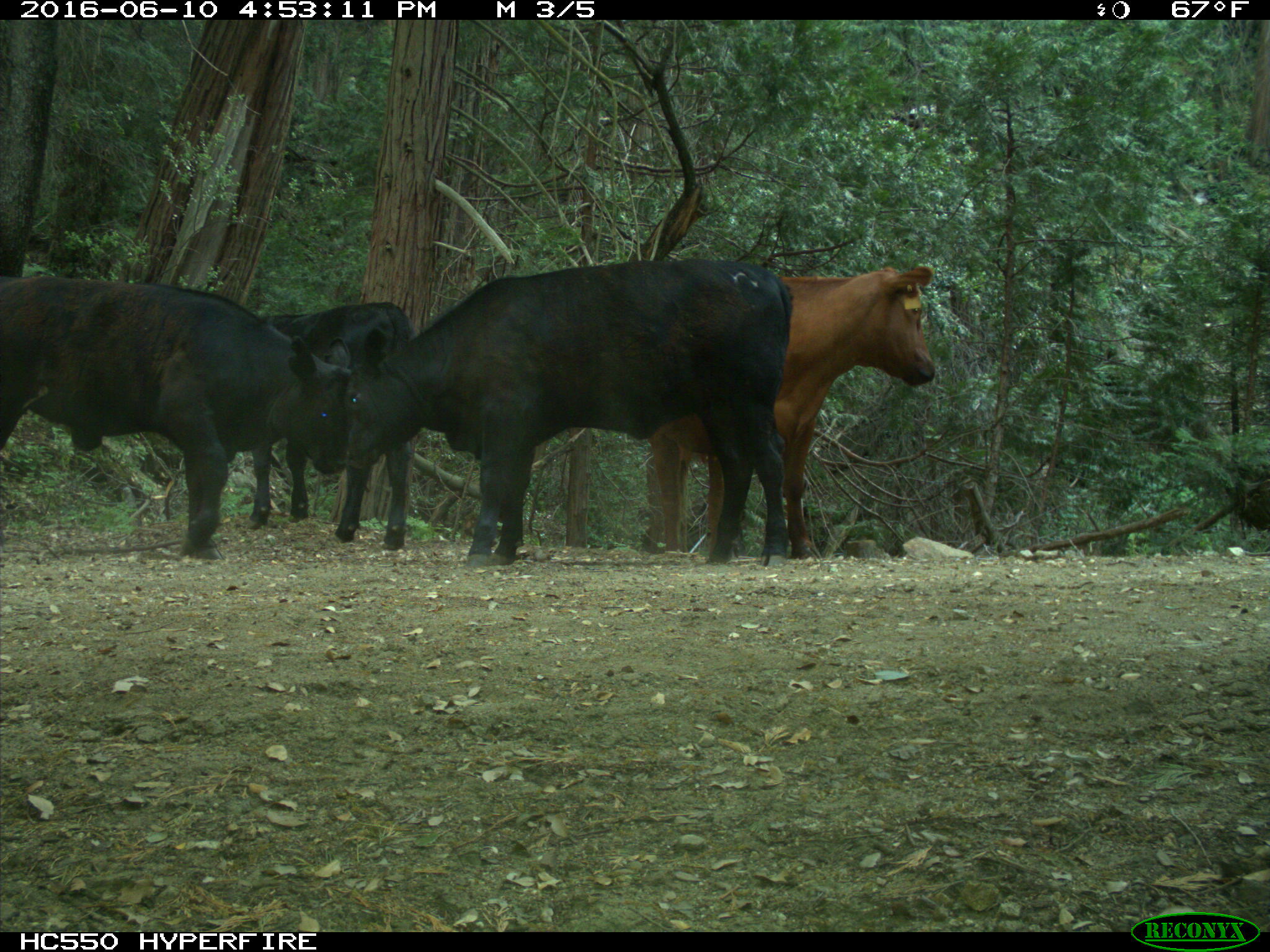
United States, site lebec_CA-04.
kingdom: Animalia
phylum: Chordata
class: Mammalia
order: Artiodactyla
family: Bovidae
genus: Bos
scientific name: Bos taurus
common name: domestic cow